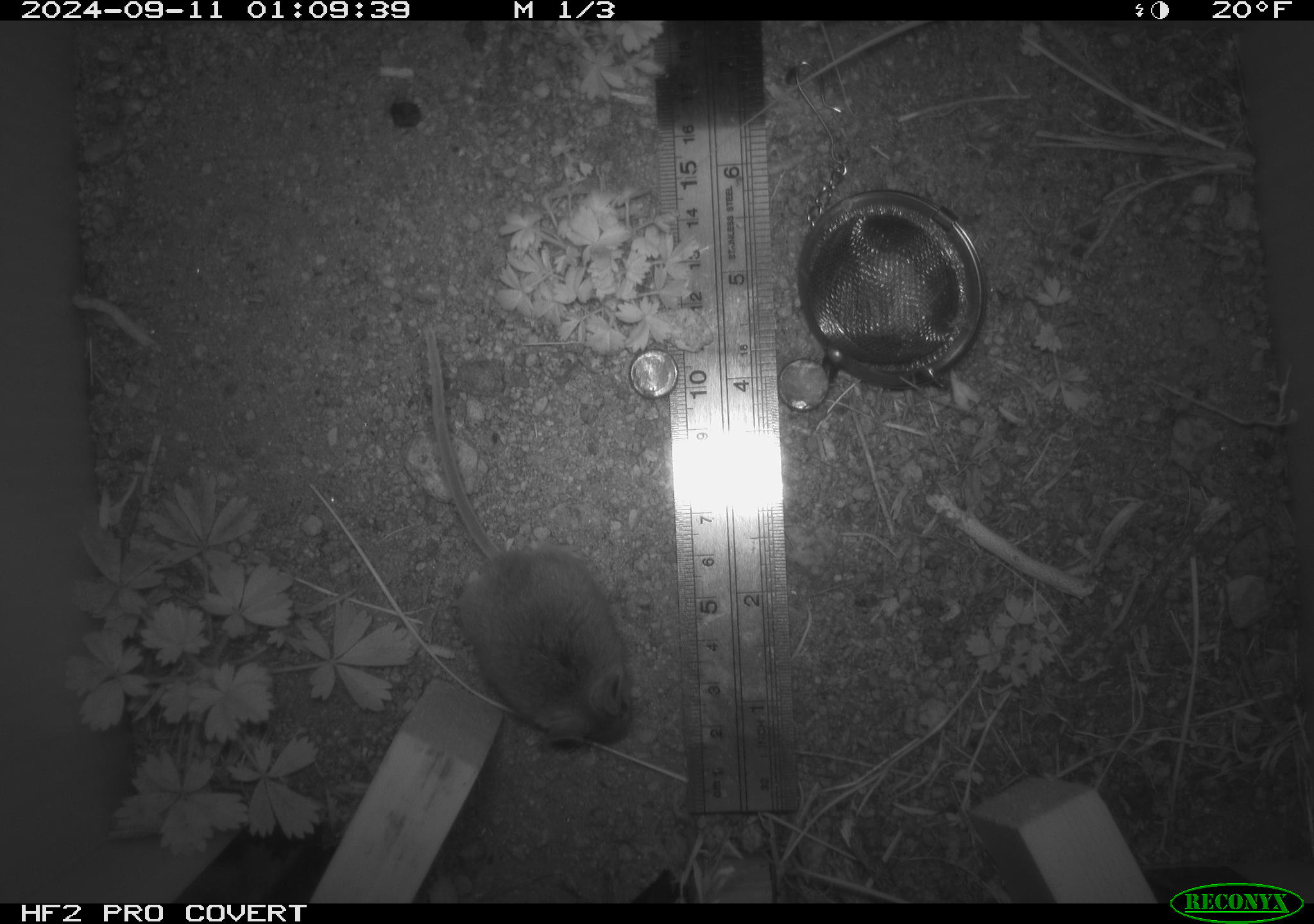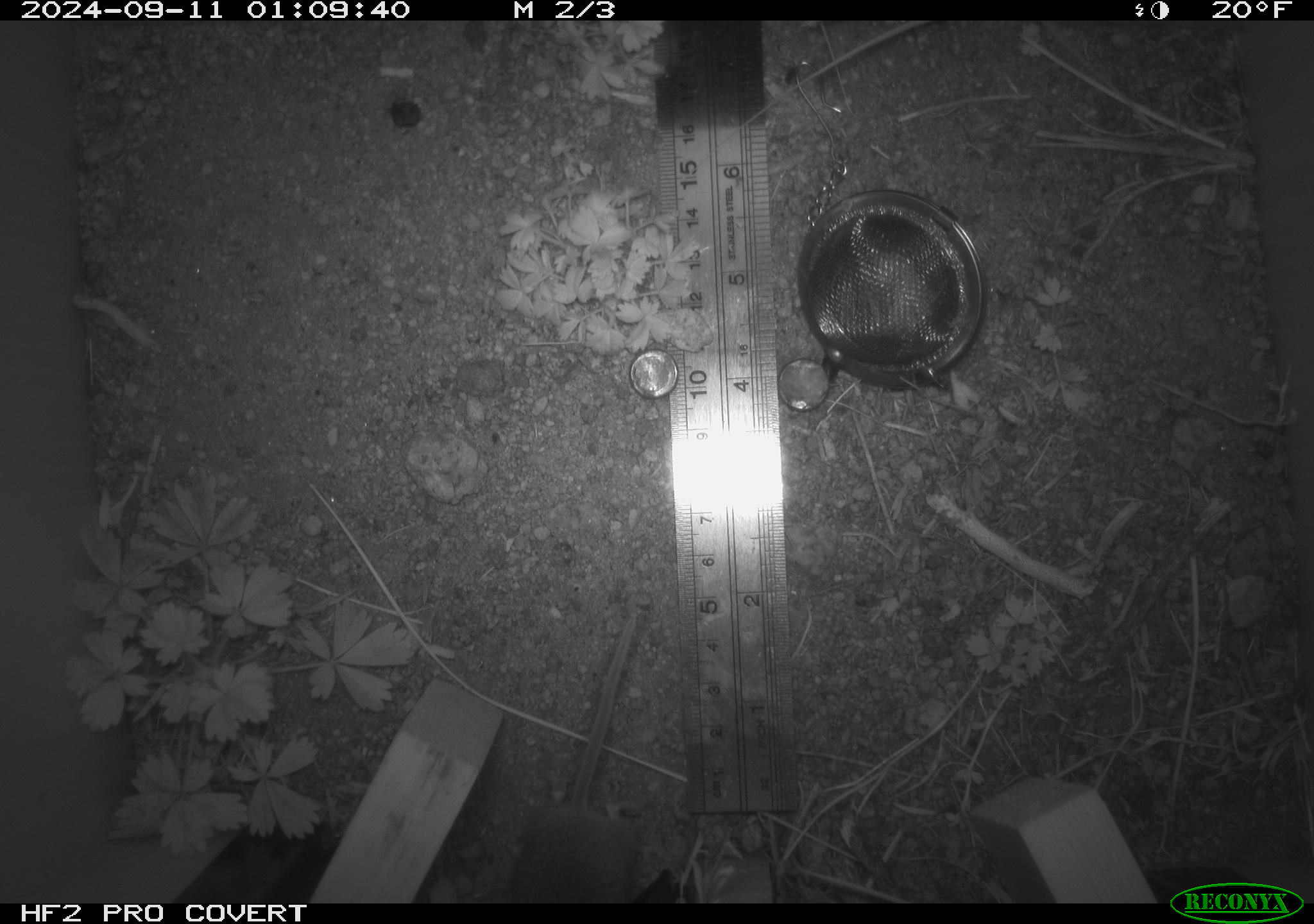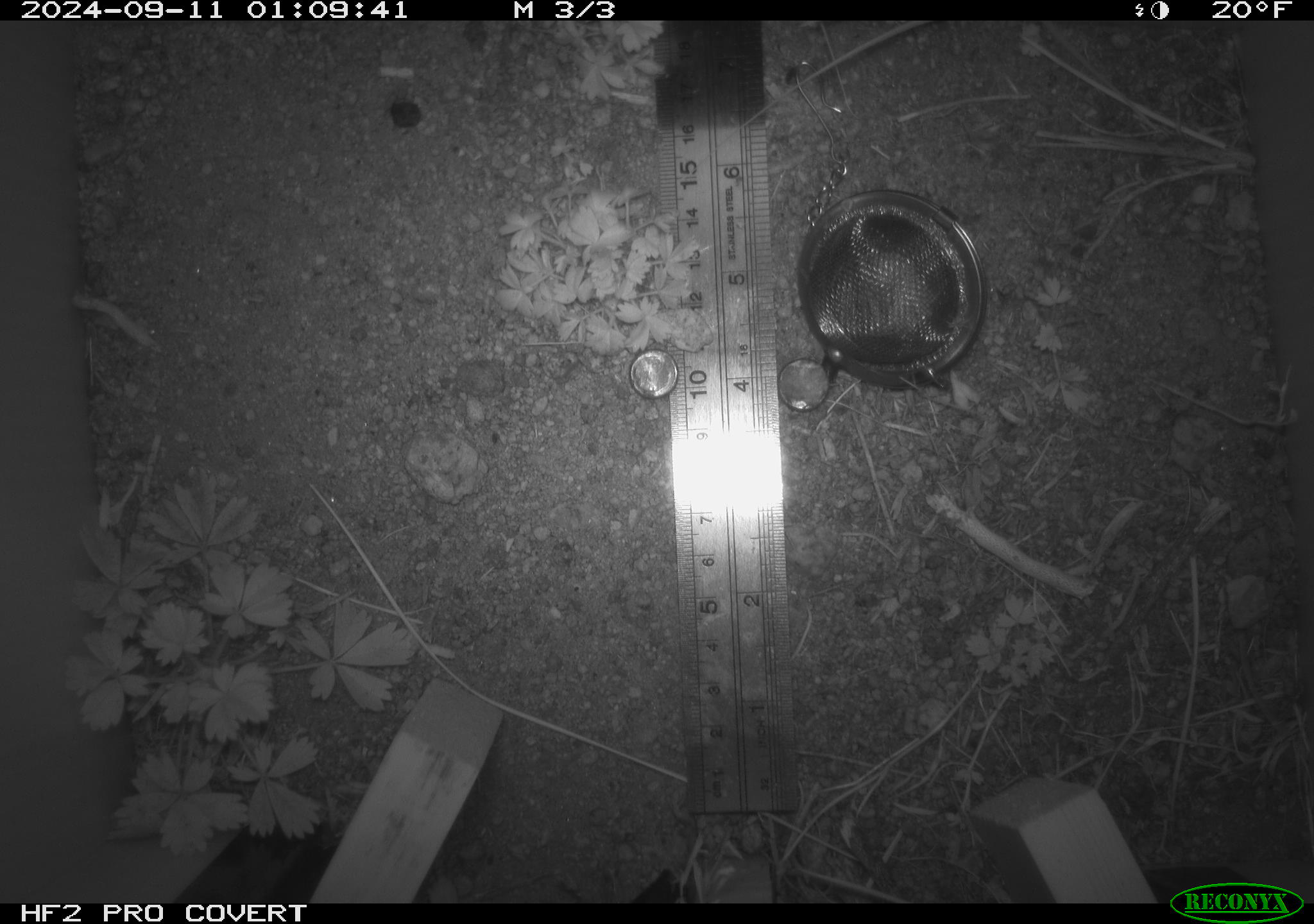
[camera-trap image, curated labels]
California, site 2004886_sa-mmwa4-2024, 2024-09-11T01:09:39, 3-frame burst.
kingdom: Animalia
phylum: Chordata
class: Mammalia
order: Rodentia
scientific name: Rodentia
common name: mouse species